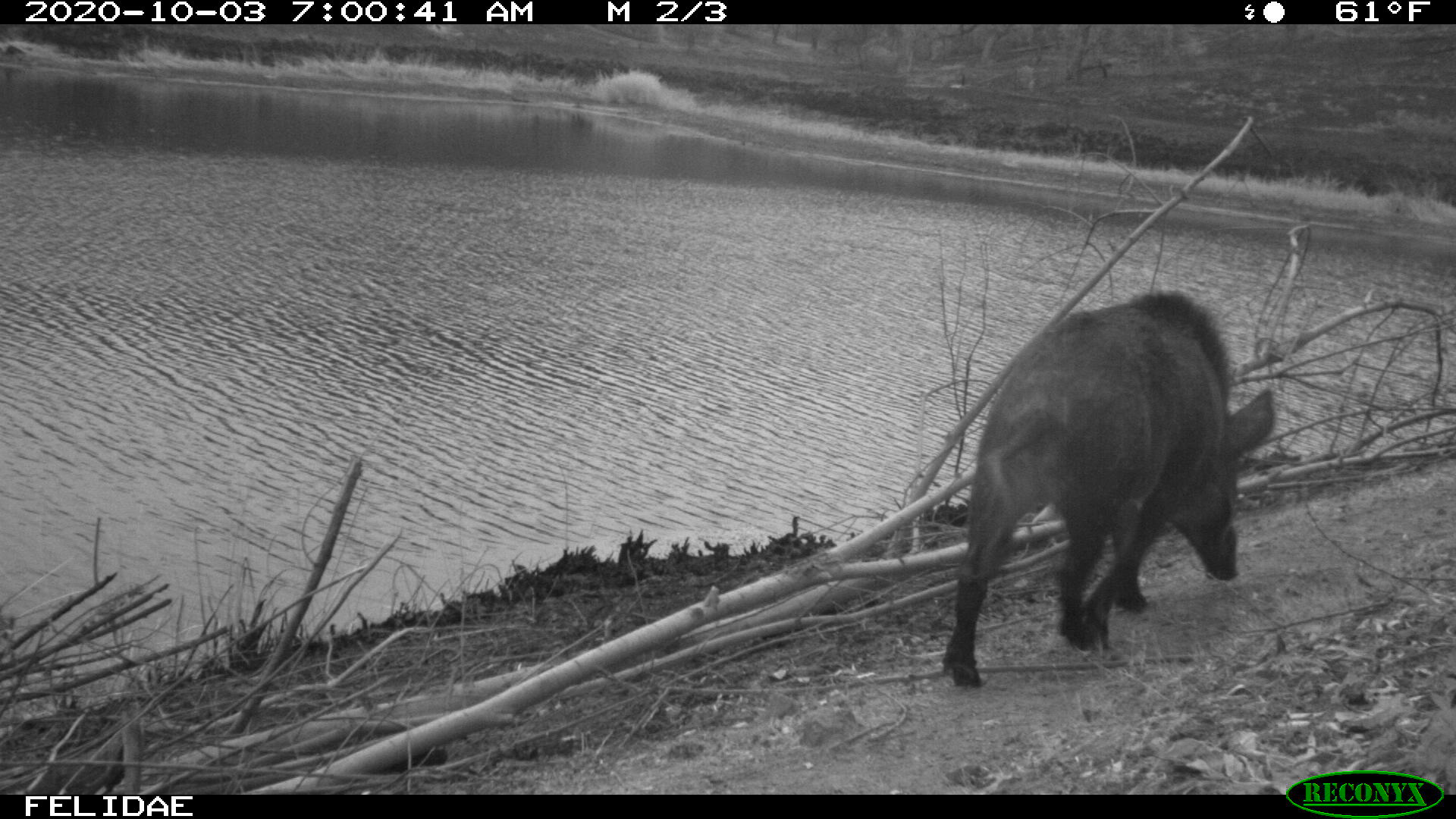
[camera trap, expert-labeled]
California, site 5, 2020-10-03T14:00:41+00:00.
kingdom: Animalia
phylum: Chordata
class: Mammalia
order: Artiodactyla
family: Suidae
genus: Sus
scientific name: Sus scrofa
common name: wild boar